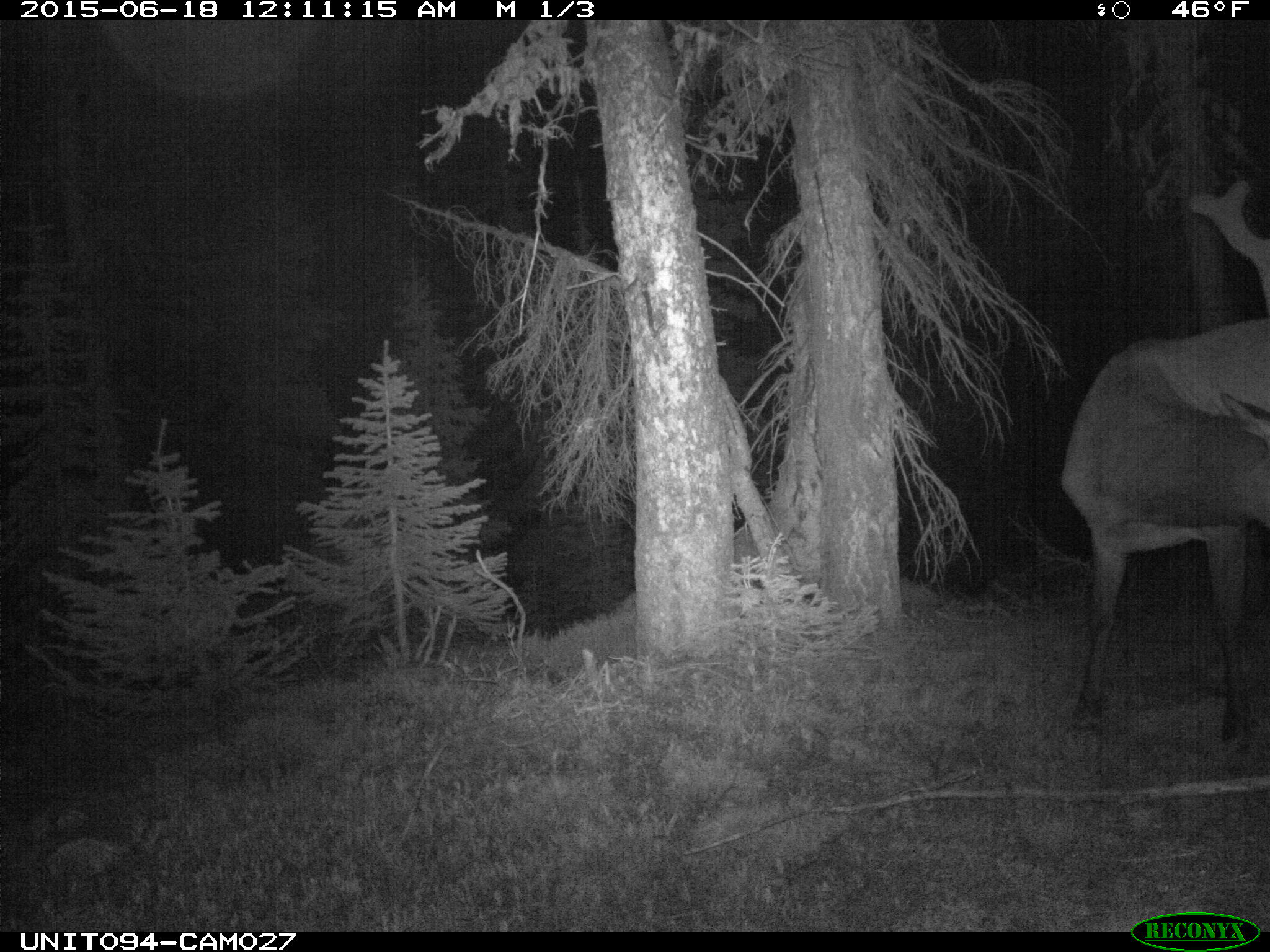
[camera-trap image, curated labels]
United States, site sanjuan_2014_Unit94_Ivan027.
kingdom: Animalia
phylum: Chordata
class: Mammalia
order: Artiodactyla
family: Cervidae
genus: Cervus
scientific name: Cervus elaphus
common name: red deer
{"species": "Cervus elaphus (red deer)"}